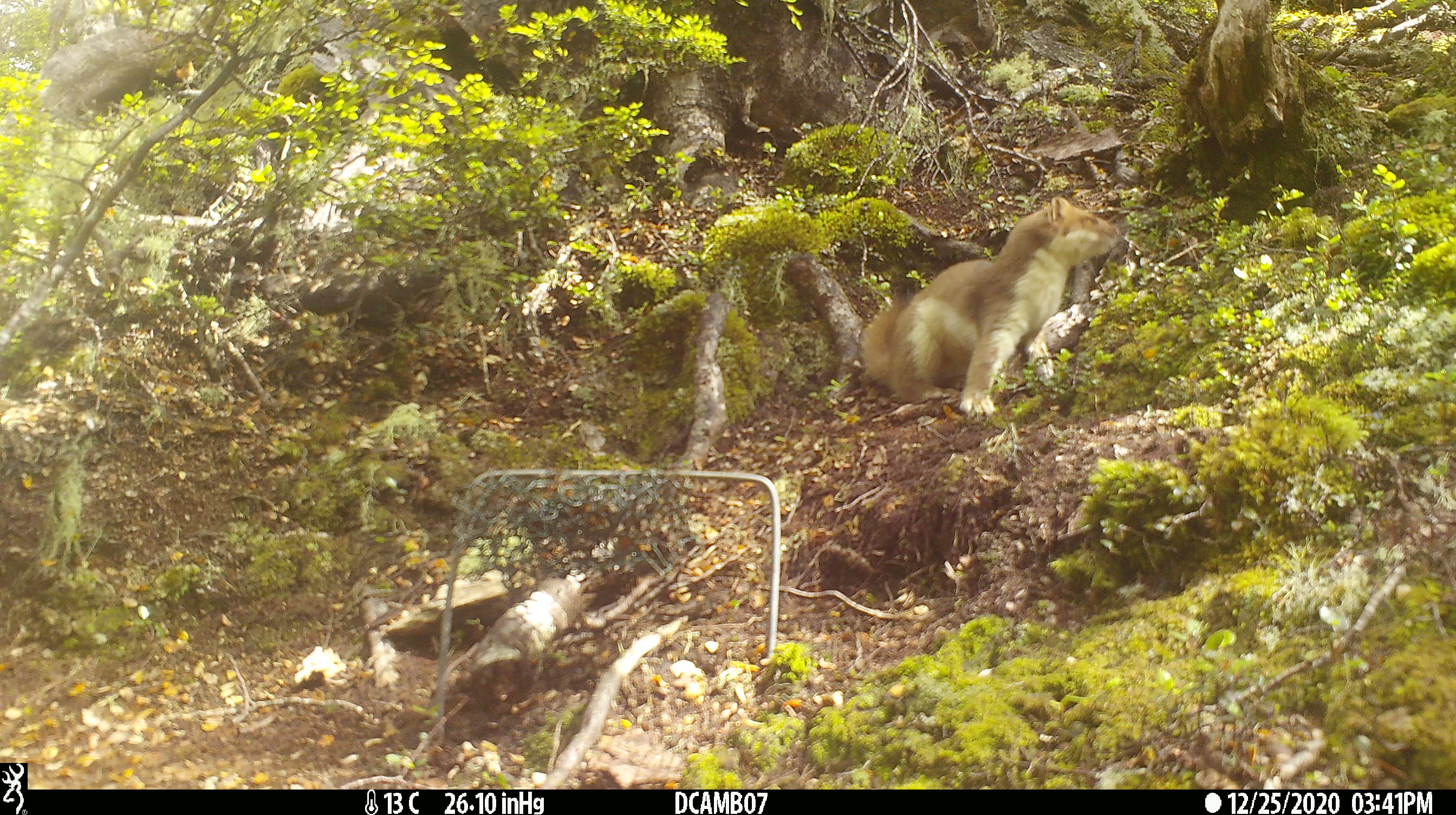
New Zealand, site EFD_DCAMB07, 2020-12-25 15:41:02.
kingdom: Animalia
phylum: Chordata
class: Mammalia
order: Carnivora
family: Mustelidae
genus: Mustela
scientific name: Mustela erminea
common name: stoat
Stoat (Mustela erminea).